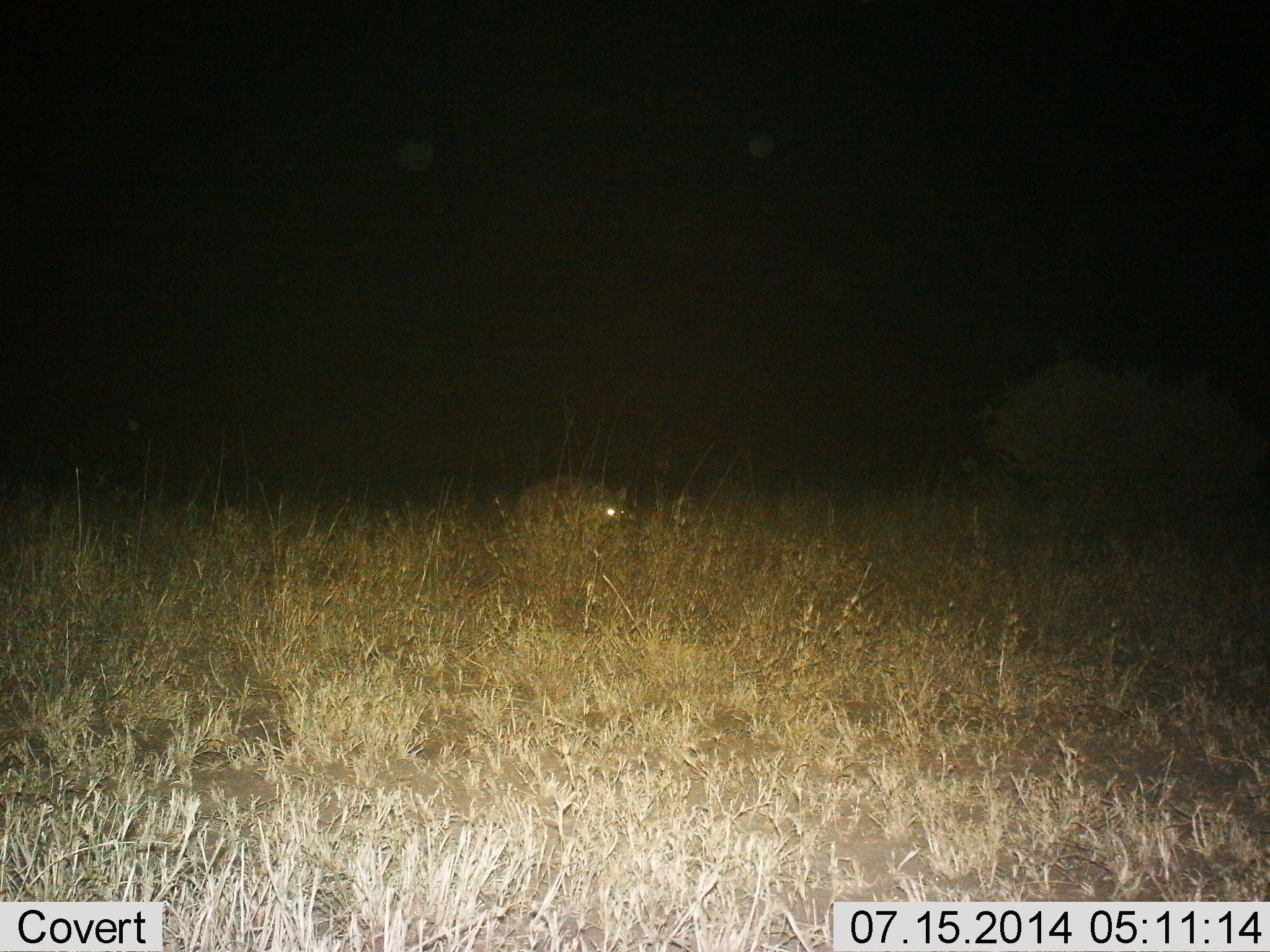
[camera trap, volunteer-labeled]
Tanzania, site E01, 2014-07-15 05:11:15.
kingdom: Animalia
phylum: Chordata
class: Mammalia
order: Carnivora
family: Hyaenidae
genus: Crocuta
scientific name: Crocuta crocuta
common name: spotted hyena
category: hyenaspotted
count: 1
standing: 40%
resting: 20%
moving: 40%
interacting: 0%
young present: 0%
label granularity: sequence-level